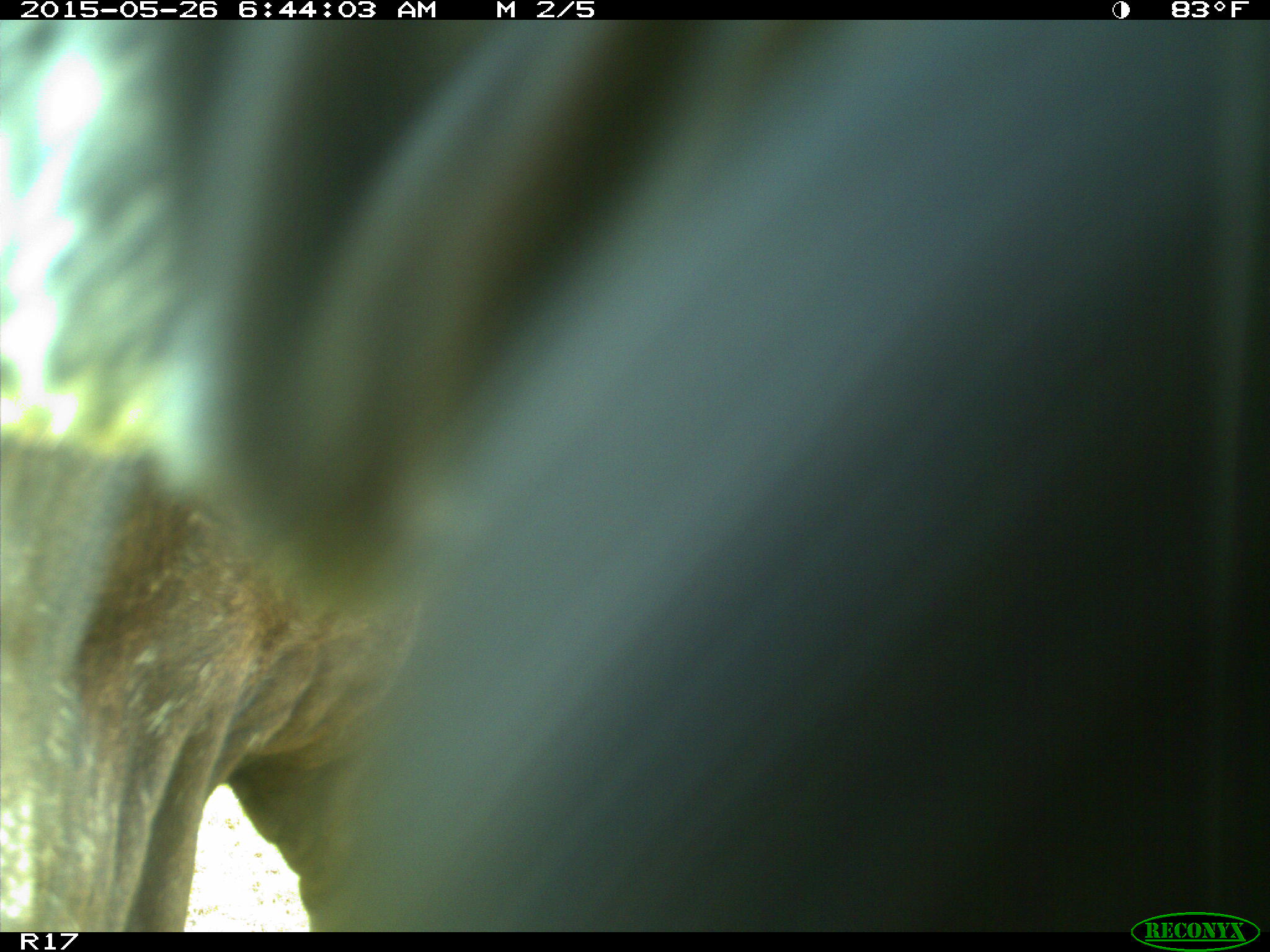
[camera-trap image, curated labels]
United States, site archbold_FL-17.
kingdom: Animalia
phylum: Chordata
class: Mammalia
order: Artiodactyla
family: Bovidae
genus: Bos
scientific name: Bos taurus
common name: domestic cow